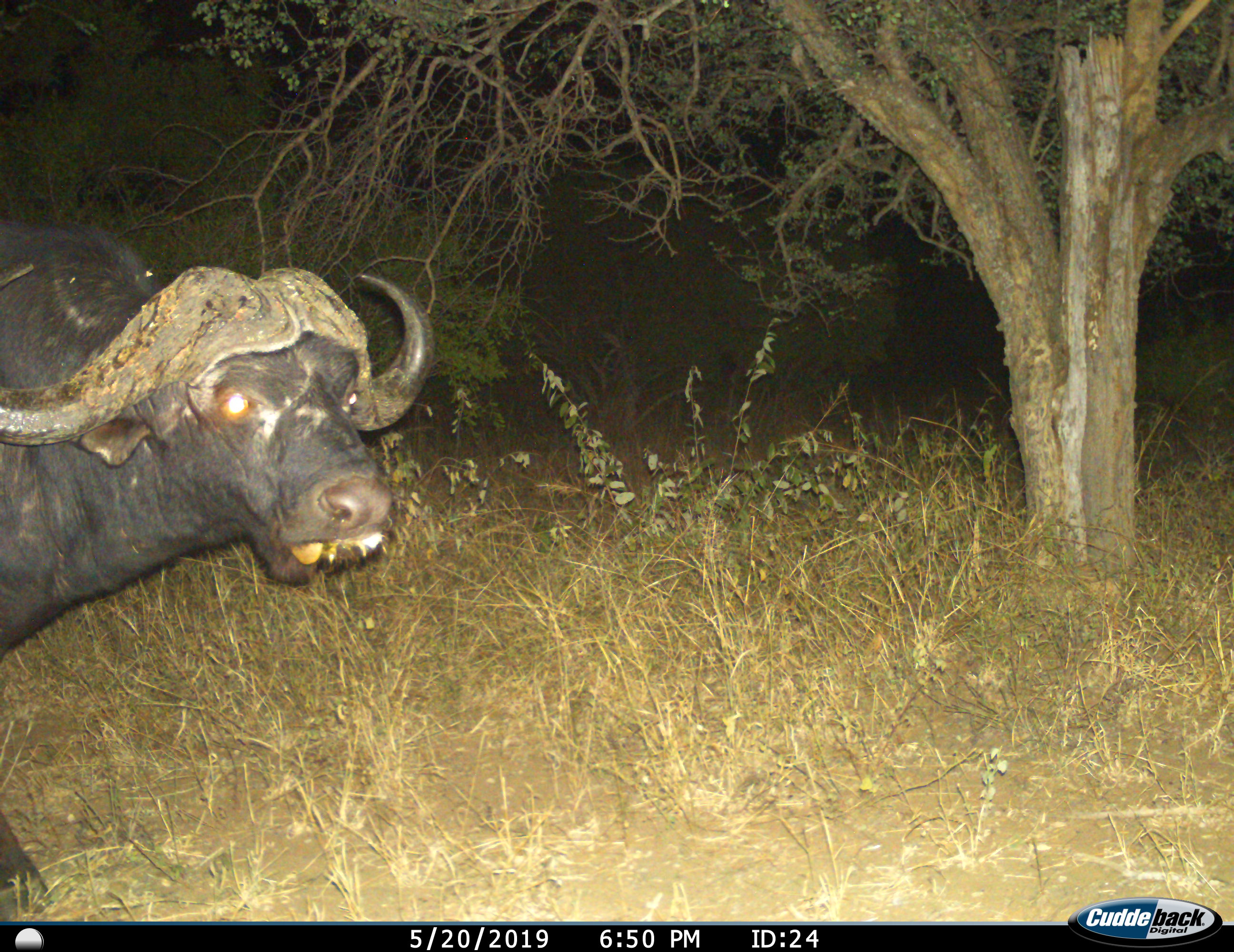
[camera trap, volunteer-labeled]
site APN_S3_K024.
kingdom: Animalia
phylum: Chordata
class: Mammalia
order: Artiodactyla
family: Bovidae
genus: Syncerus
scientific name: Syncerus caffer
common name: african buffalo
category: buffalo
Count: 1.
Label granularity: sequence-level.